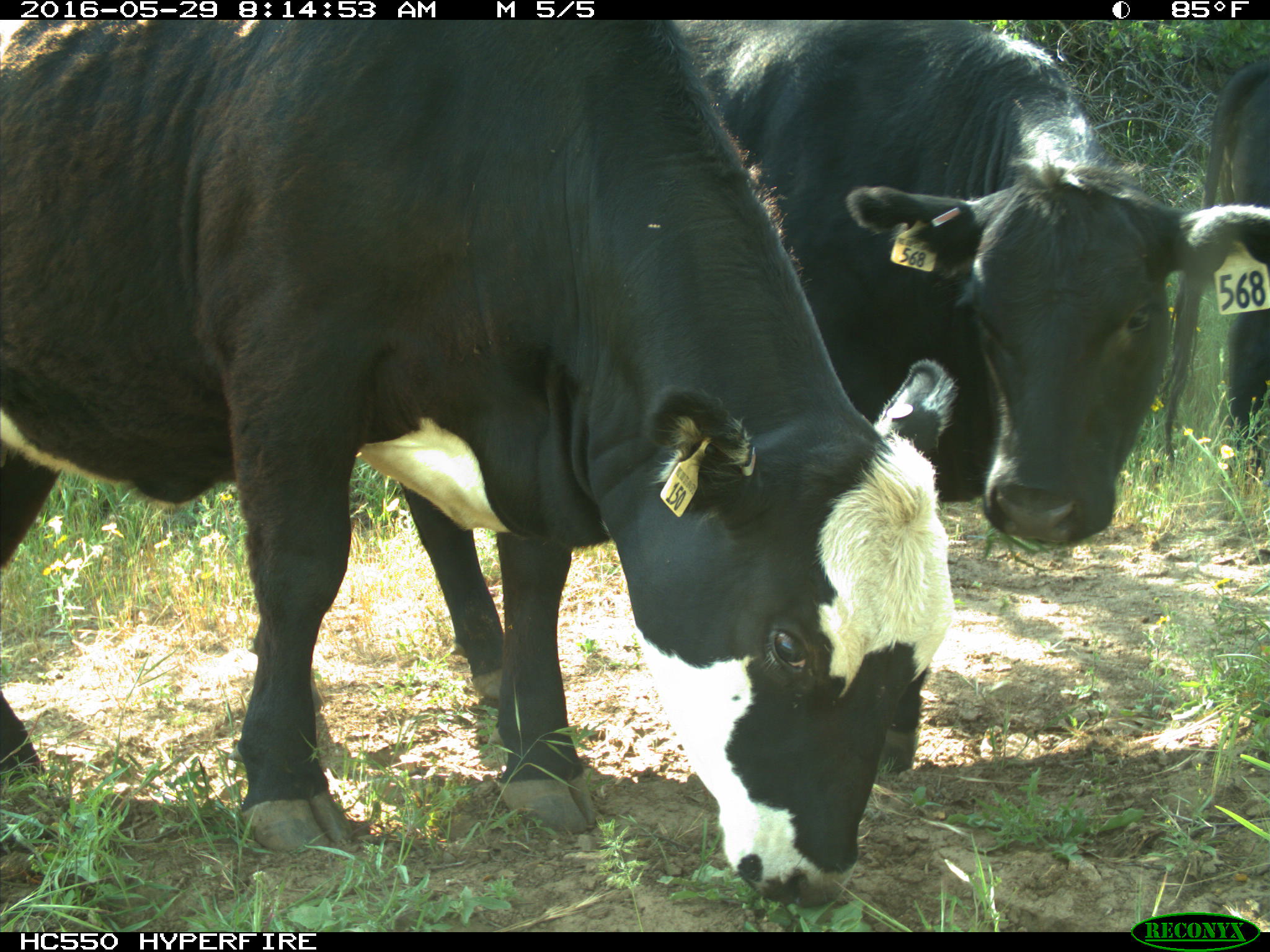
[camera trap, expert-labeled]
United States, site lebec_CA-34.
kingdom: Animalia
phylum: Chordata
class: Mammalia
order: Artiodactyla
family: Bovidae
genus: Bos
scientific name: Bos taurus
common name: domestic cow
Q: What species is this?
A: Bos taurus (domestic cow).